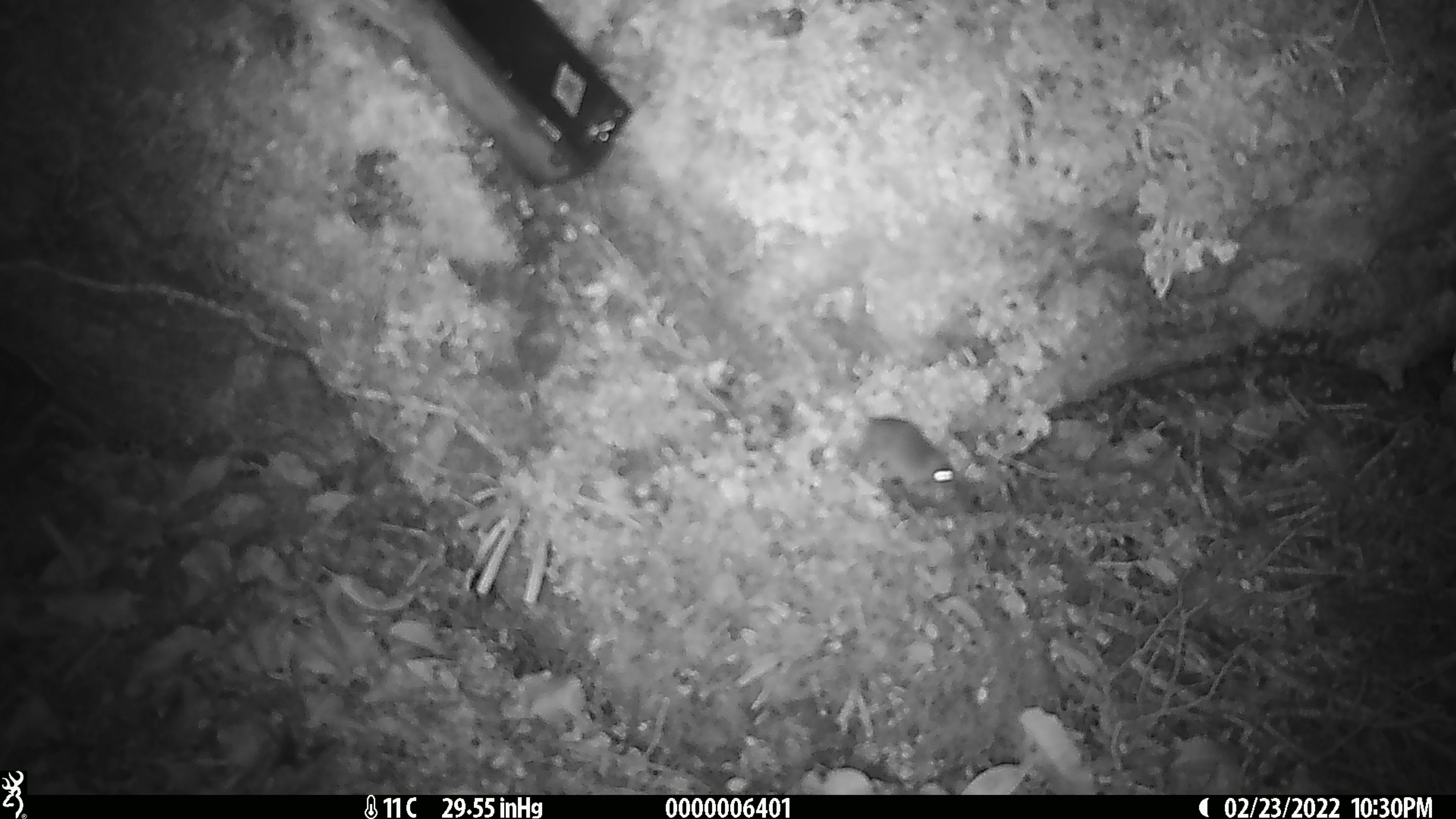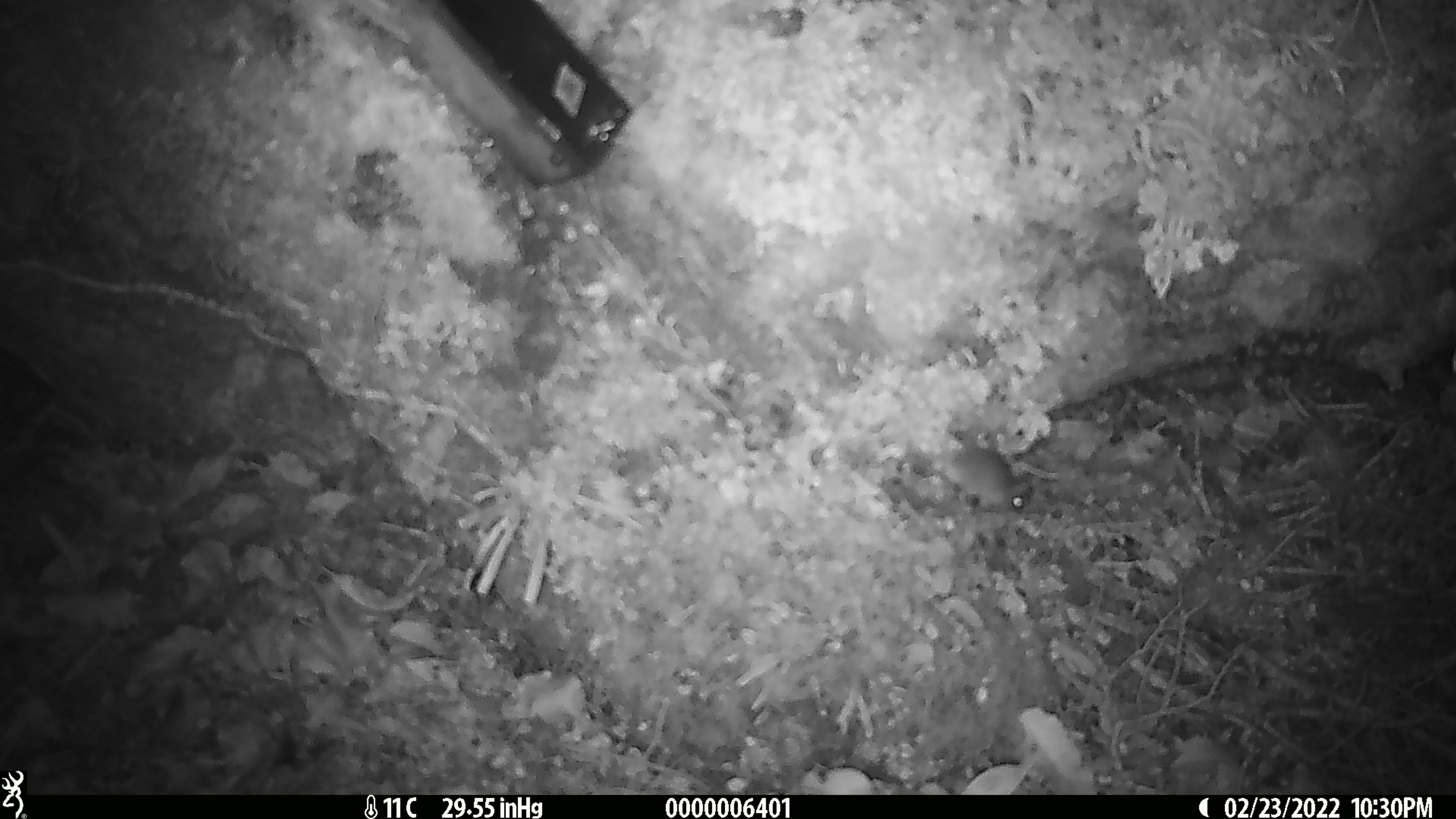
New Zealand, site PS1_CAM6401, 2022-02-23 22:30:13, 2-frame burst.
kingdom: Animalia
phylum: Chordata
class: Mammalia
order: Rodentia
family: Muridae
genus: Mus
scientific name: Mus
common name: mouse